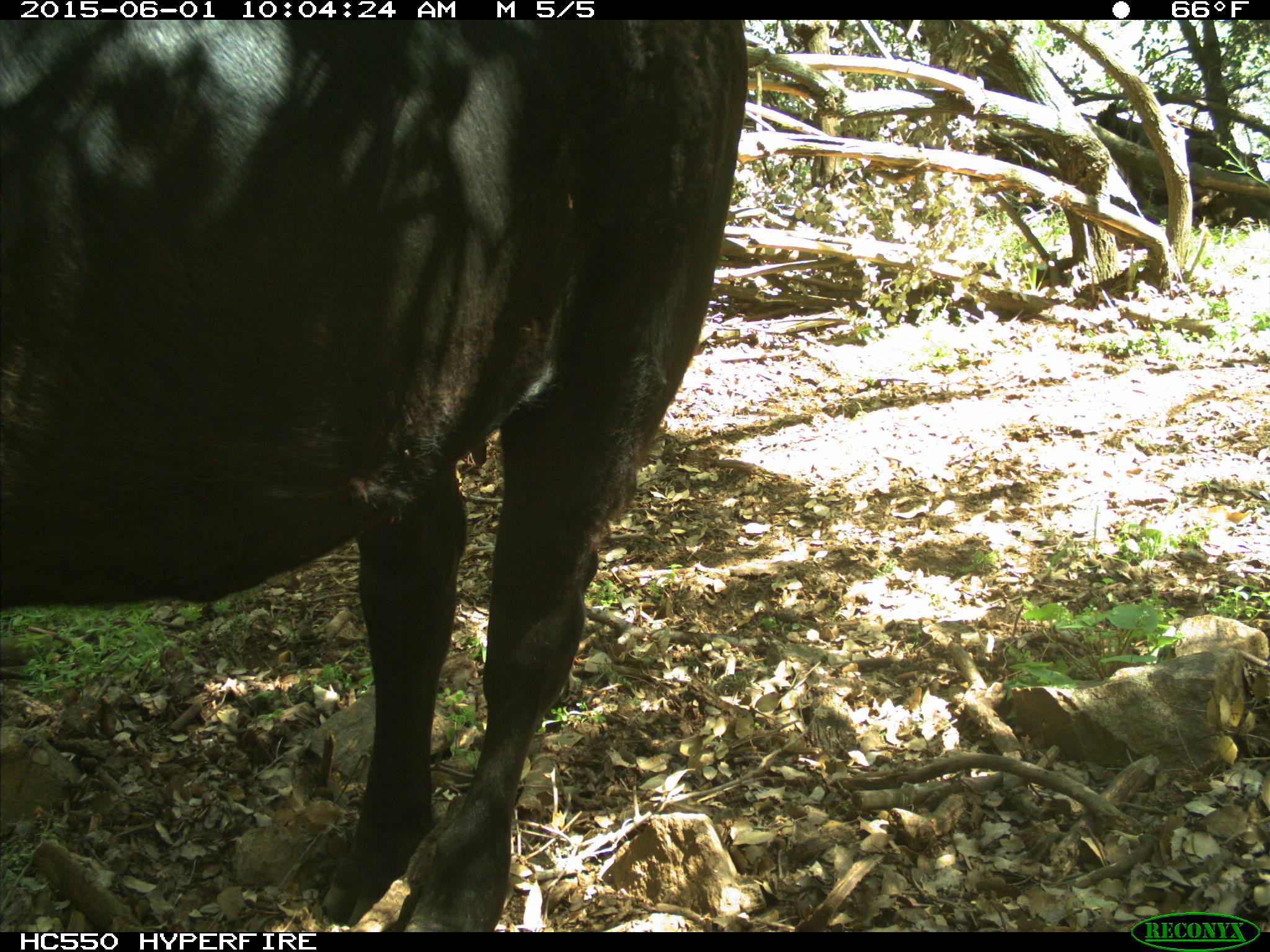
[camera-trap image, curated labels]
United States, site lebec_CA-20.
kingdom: Animalia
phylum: Chordata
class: Mammalia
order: Artiodactyla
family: Bovidae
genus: Bos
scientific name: Bos taurus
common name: domestic cow